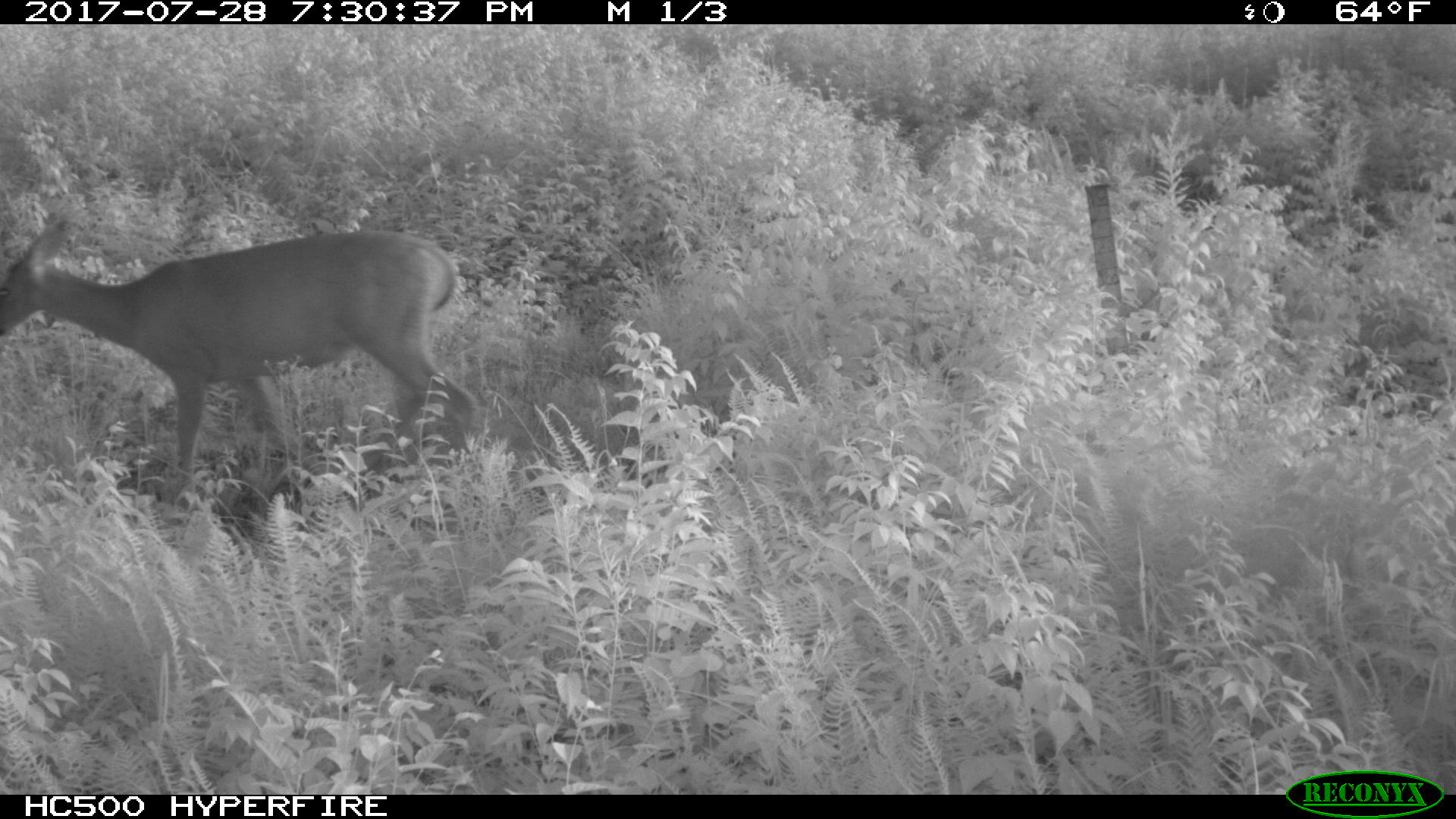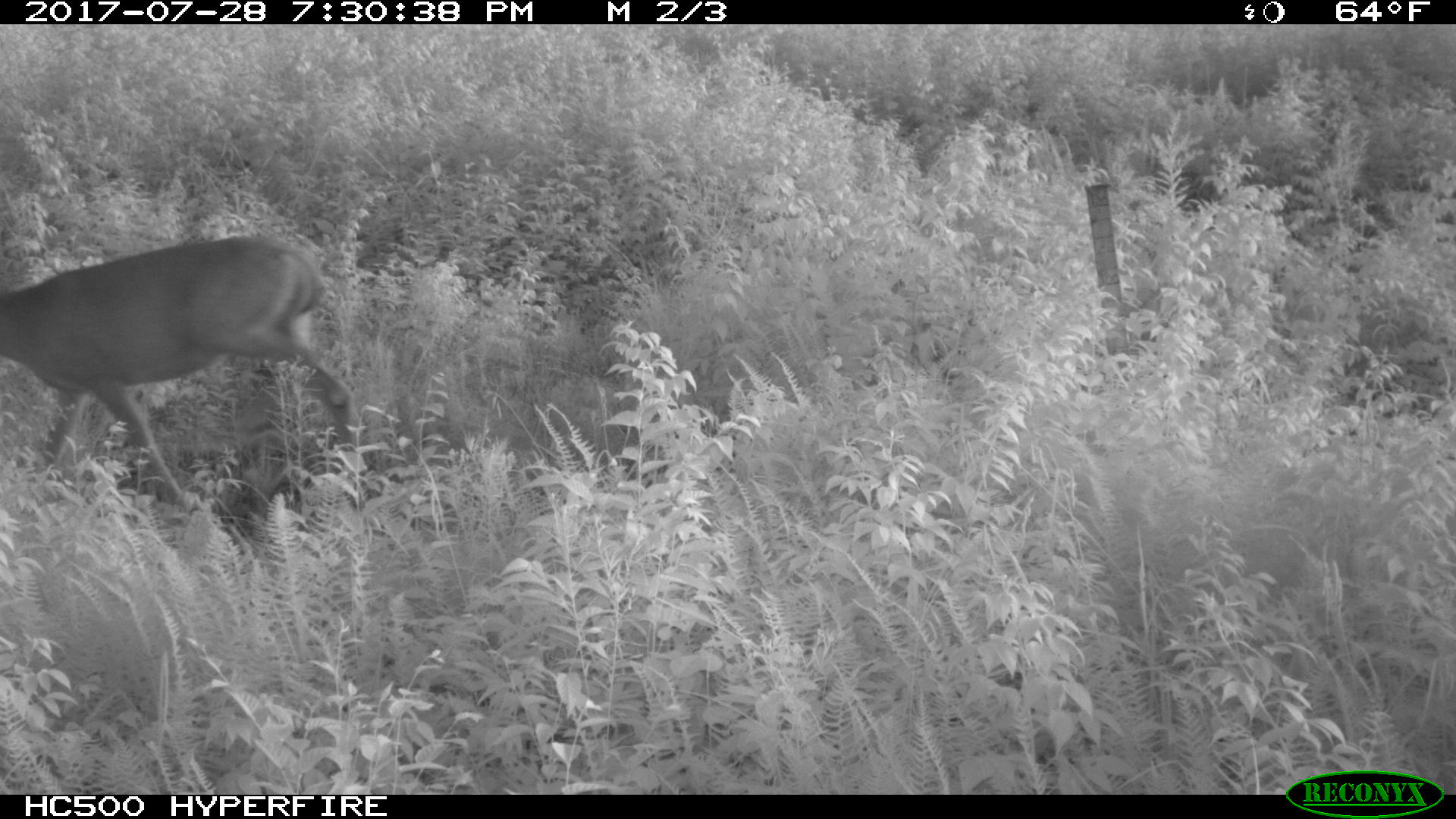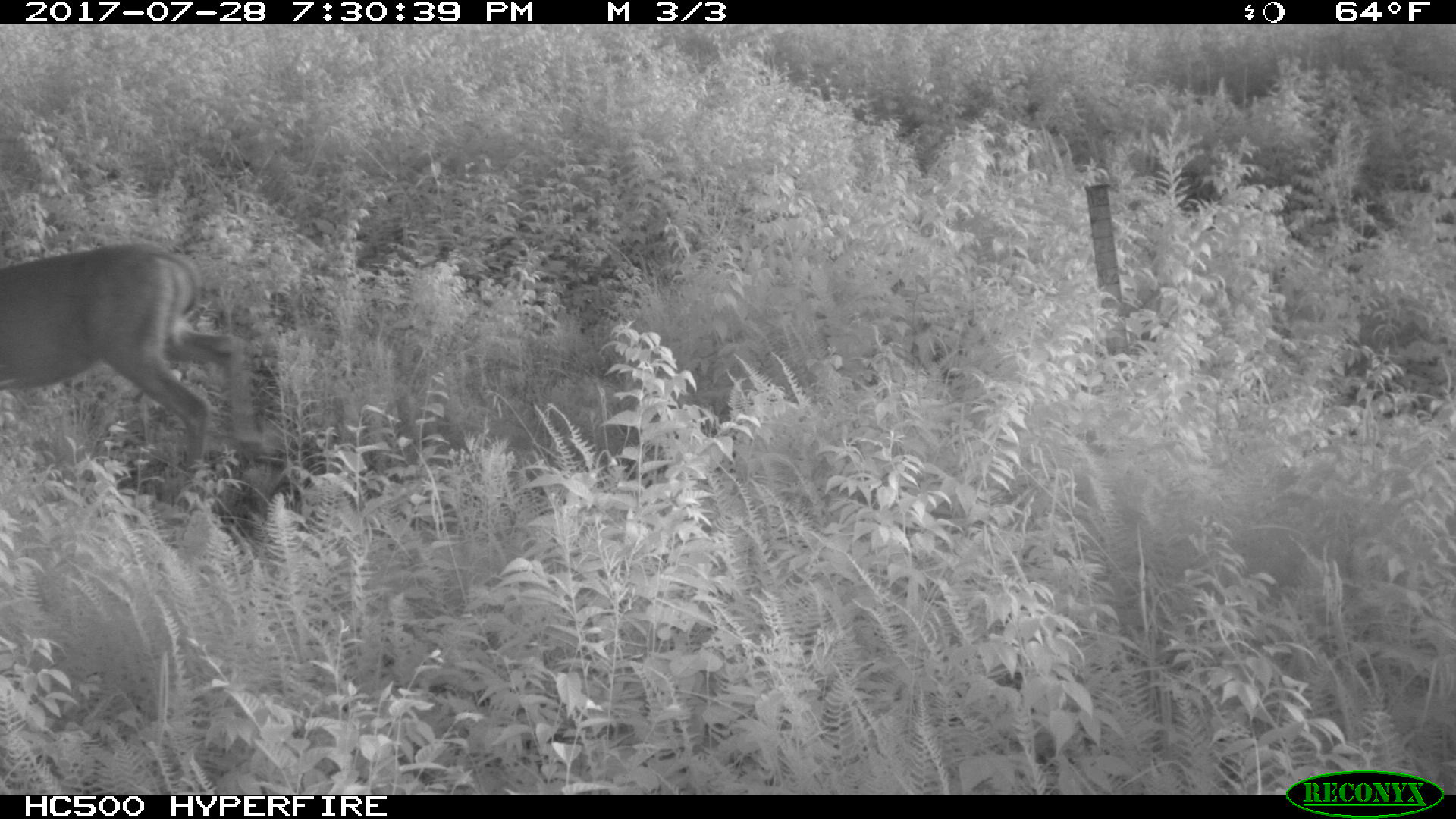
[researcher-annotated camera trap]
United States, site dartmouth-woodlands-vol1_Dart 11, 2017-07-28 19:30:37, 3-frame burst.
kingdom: Animalia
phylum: Chordata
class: Mammalia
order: Artiodactyla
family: Cervidae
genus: Odocoileus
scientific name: Odocoileus virginianus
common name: white-tailed deer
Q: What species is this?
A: White-tailed deer (Odocoileus virginianus).